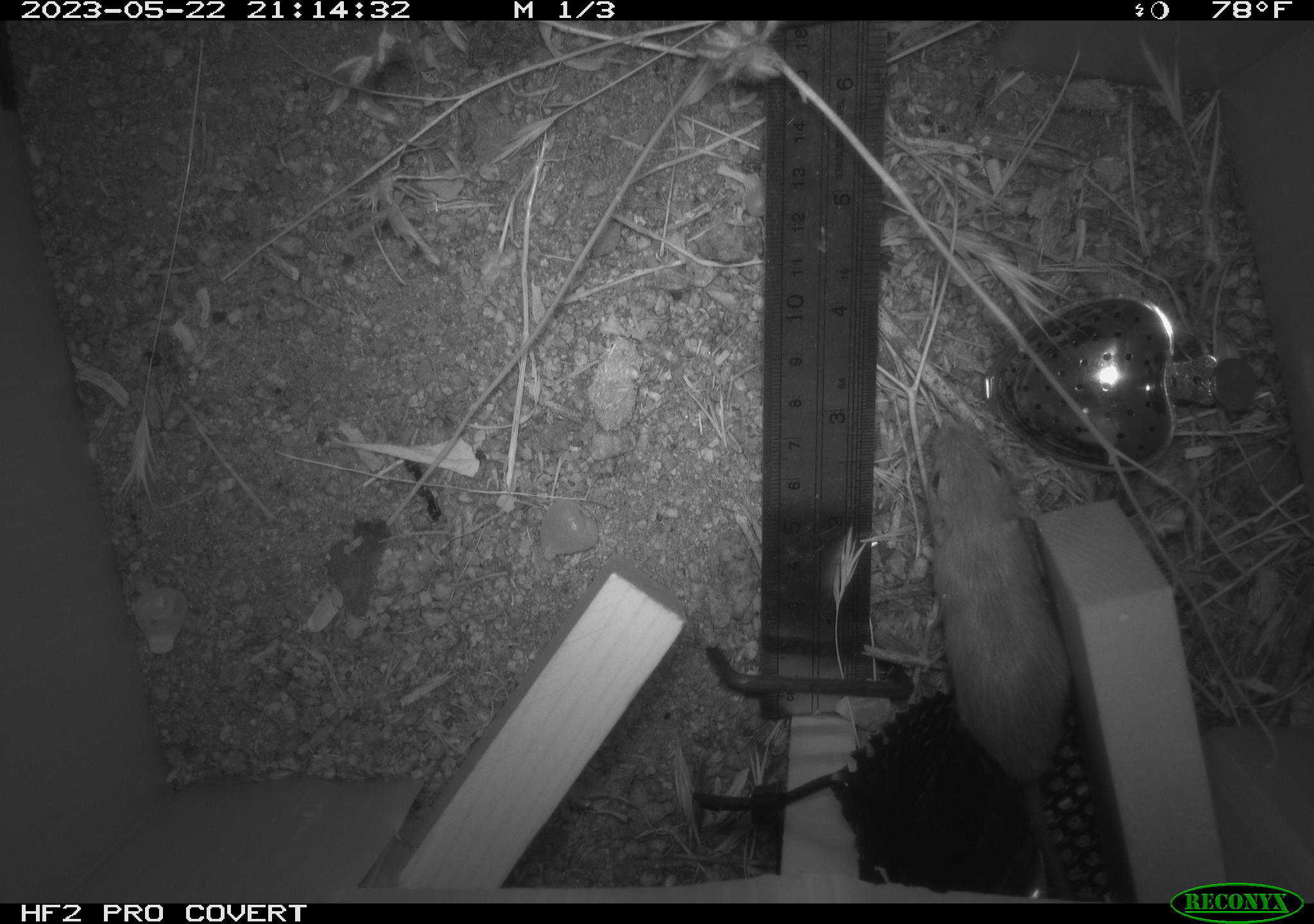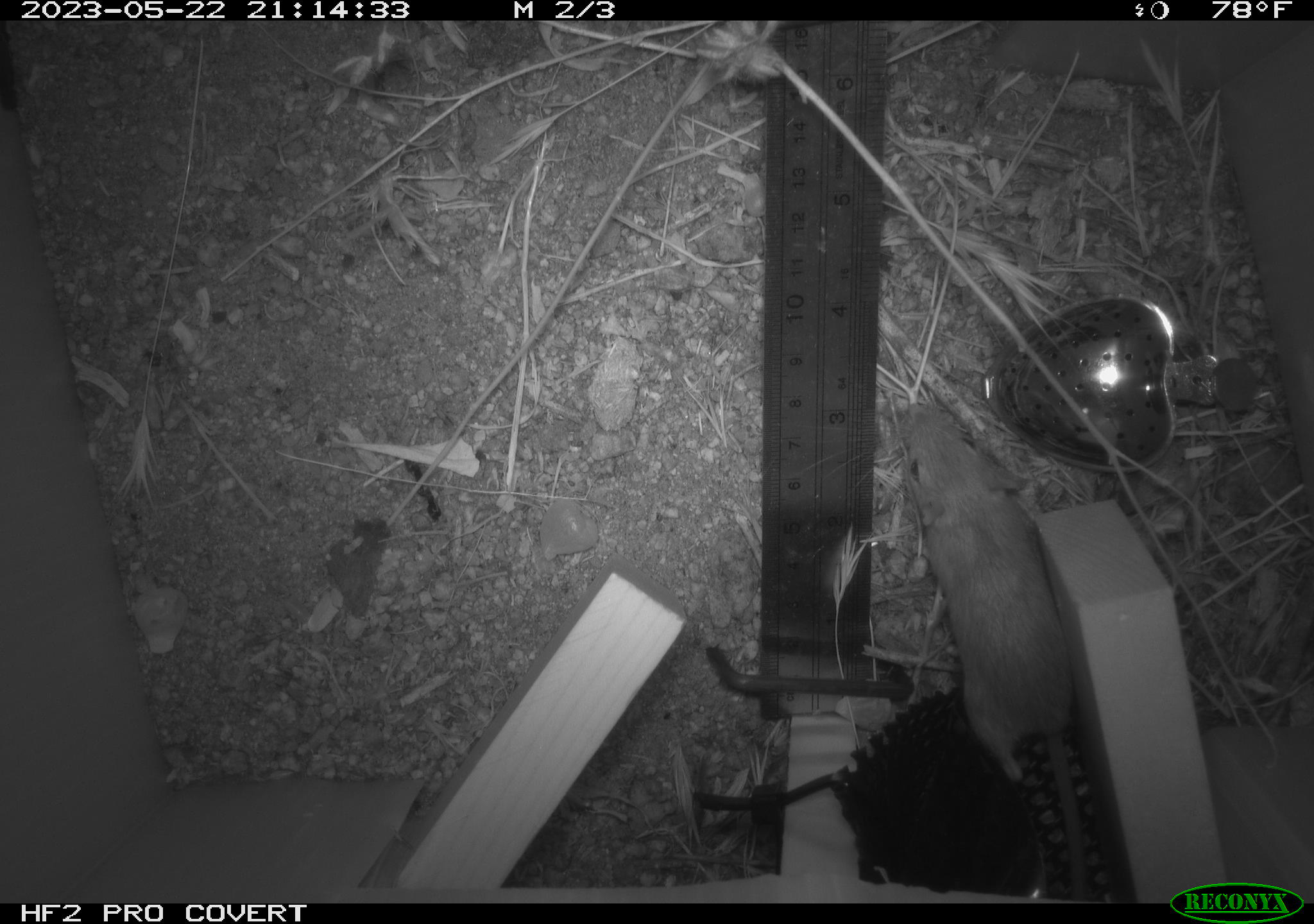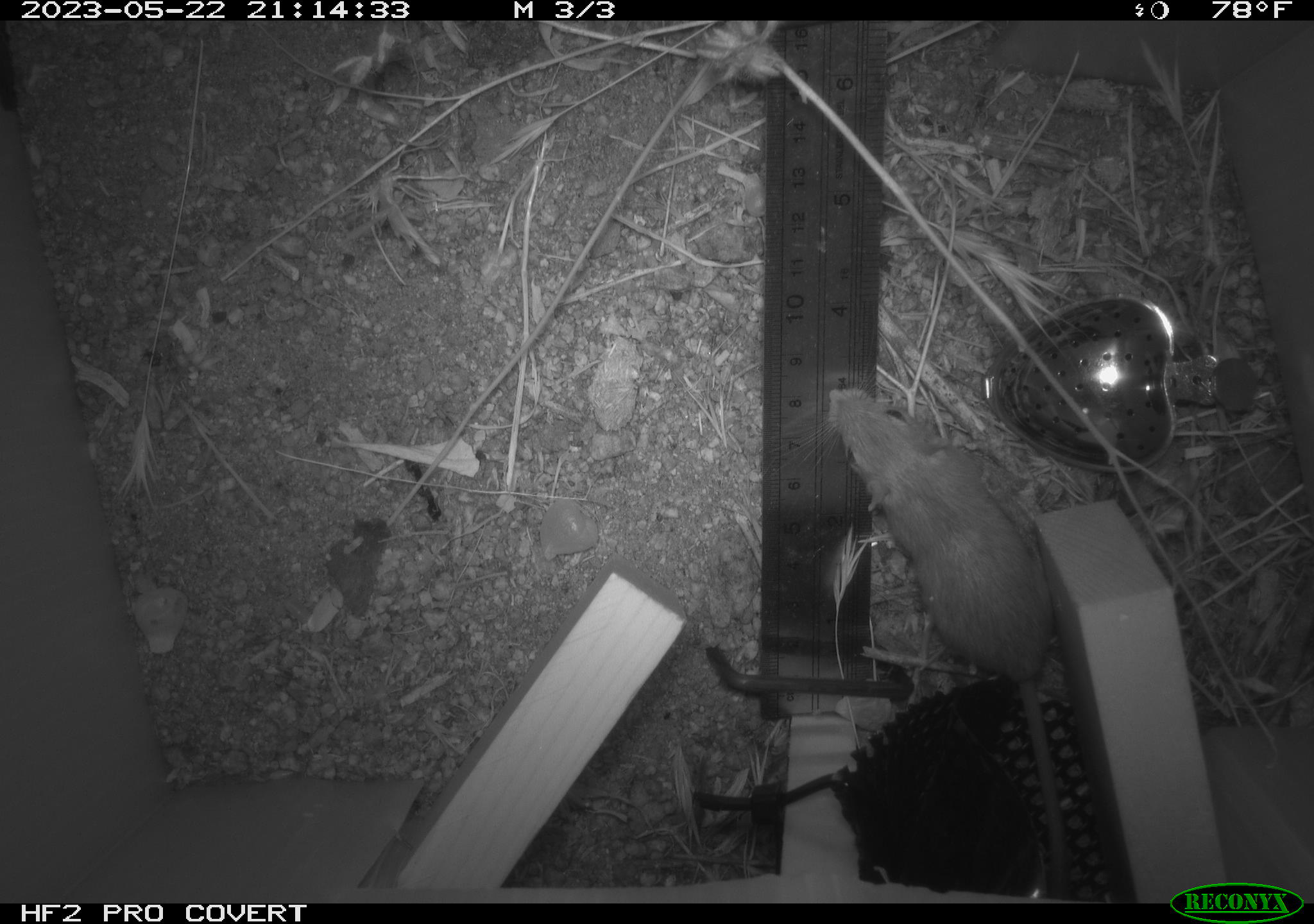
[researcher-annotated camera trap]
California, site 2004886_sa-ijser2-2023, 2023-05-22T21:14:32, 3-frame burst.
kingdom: Animalia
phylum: Chordata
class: Mammalia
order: Rodentia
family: Heteromyidae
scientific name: Heteromyidae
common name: kangaroo rats and pocket mice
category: heteromyidae family